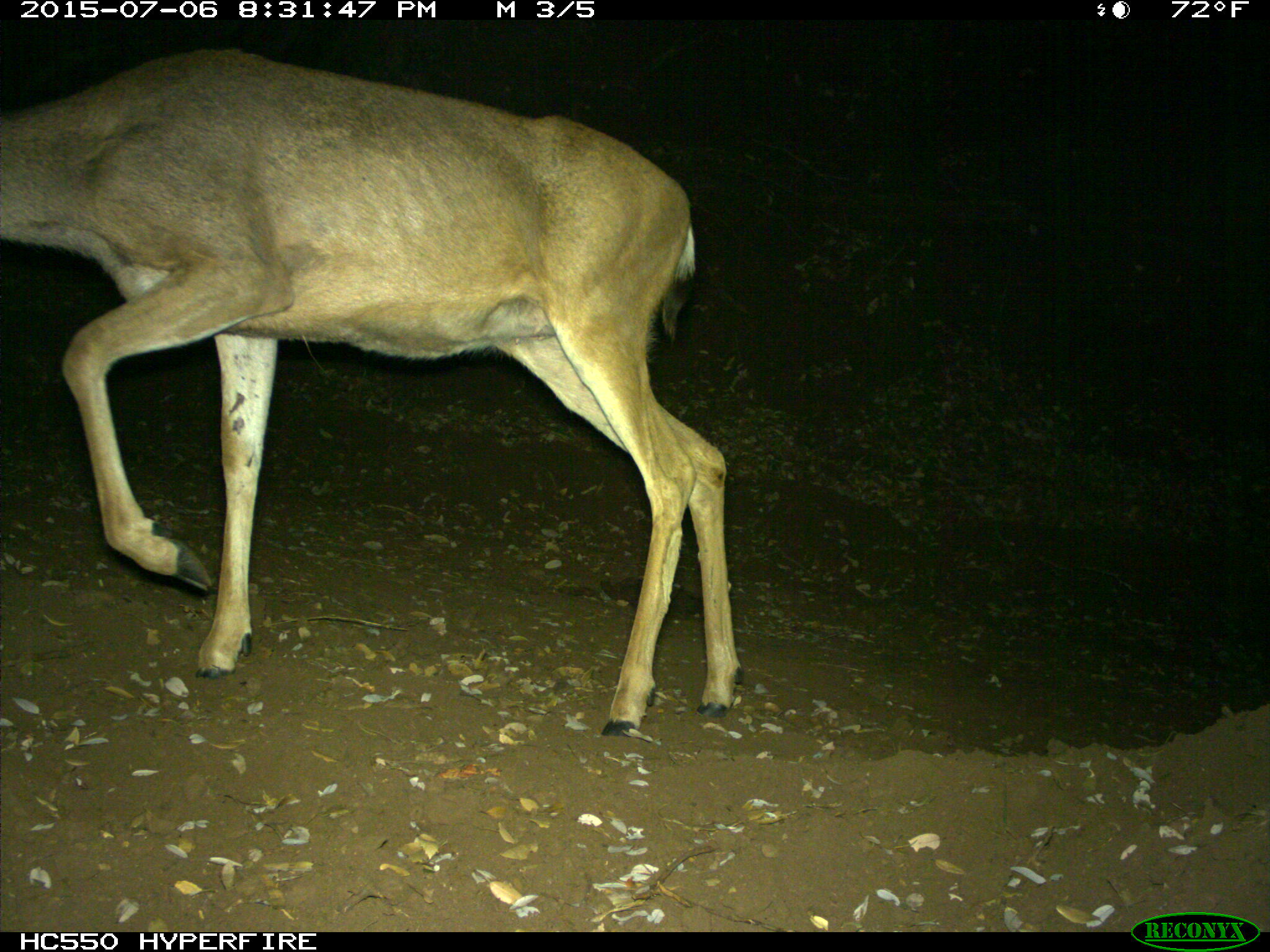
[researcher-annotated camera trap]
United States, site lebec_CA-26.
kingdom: Animalia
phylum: Chordata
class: Mammalia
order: Artiodactyla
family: Cervidae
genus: Odocoileus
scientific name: Odocoileus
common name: deer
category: unidentified deer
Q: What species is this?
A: Unidentified deer (deer) (Odocoileus).